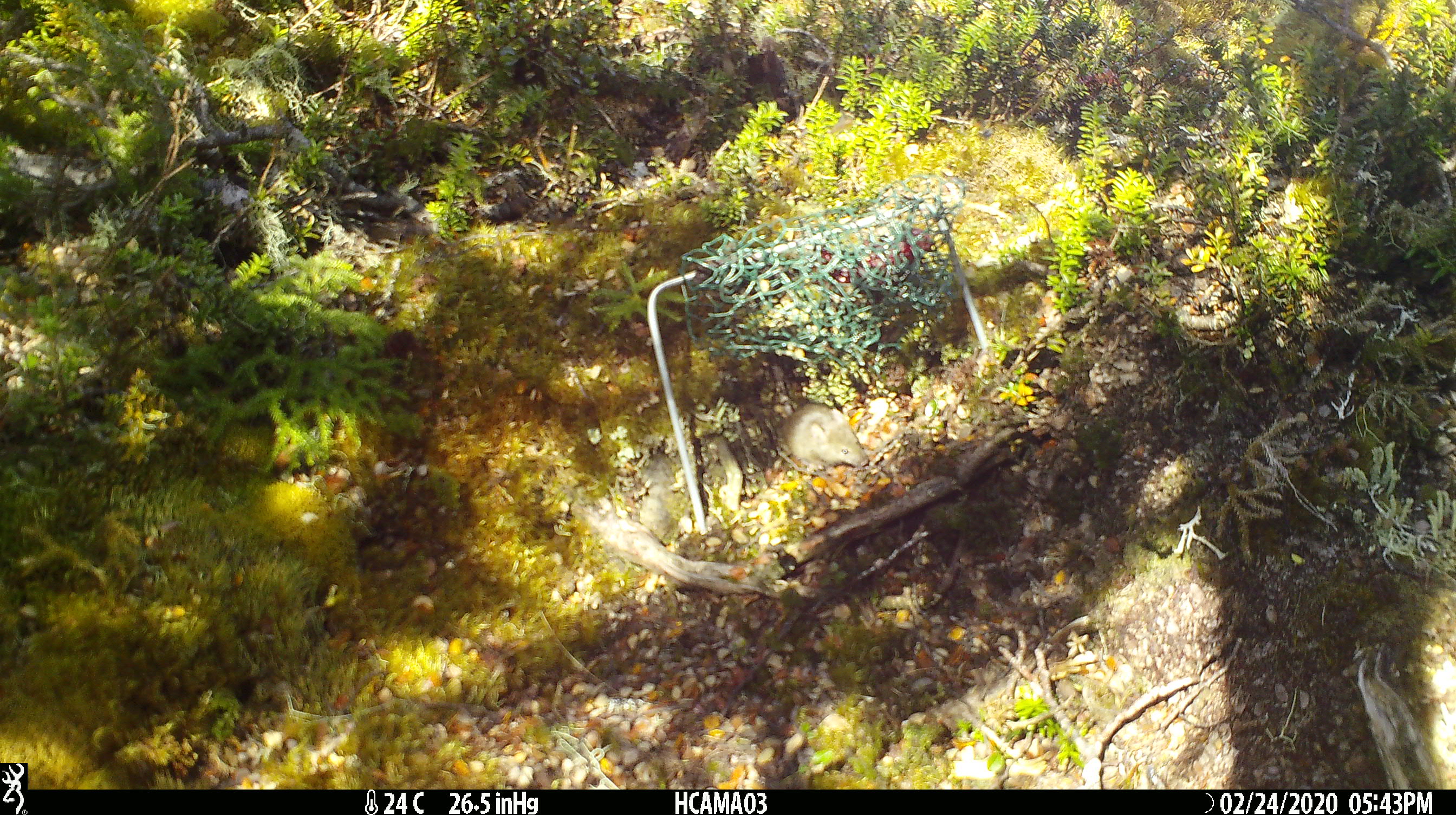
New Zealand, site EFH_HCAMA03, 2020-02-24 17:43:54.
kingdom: Animalia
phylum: Chordata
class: Mammalia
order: Rodentia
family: Muridae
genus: Mus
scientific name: Mus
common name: mouse